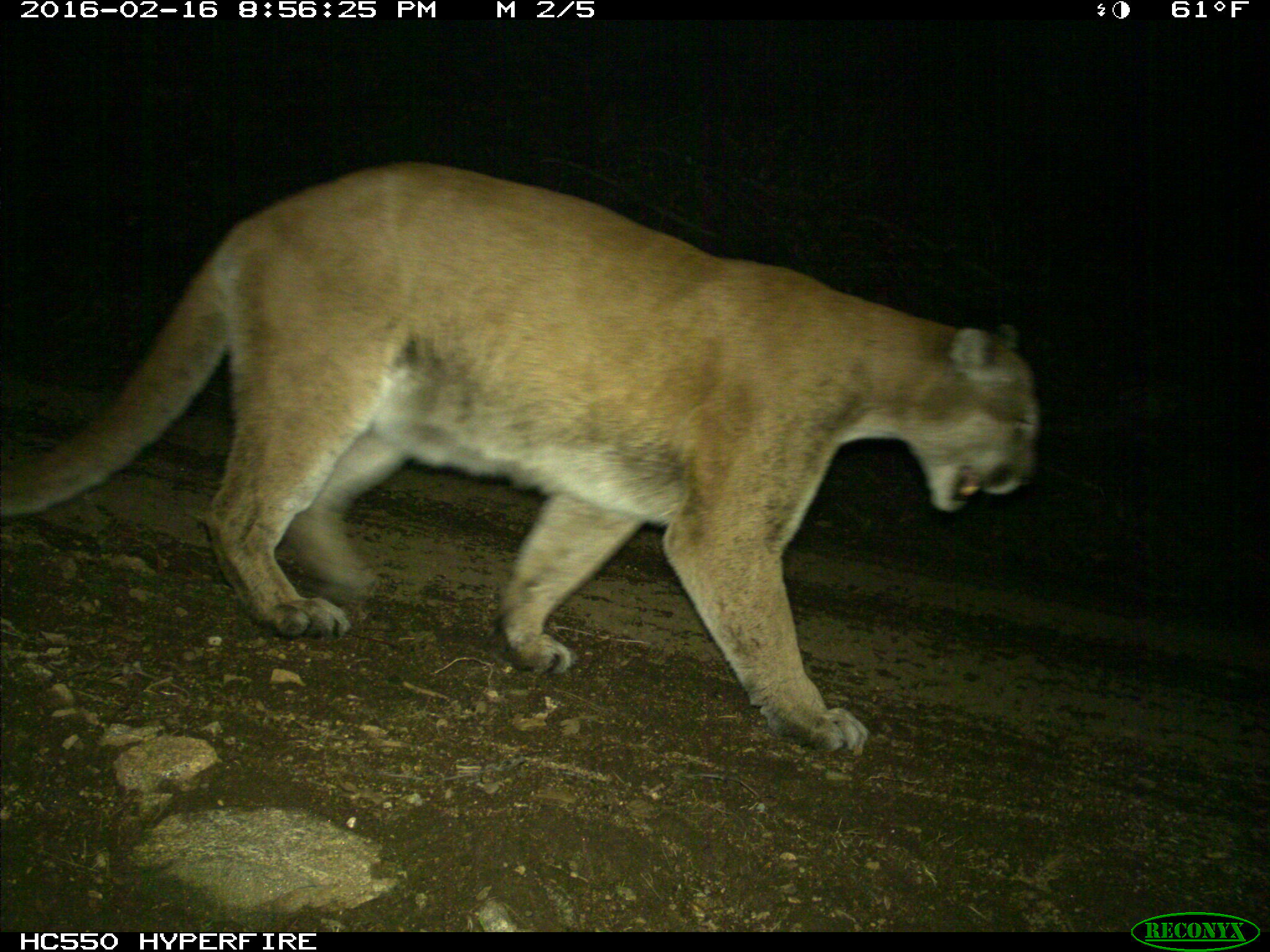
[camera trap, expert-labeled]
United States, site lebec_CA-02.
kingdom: Animalia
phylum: Chordata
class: Mammalia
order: Carnivora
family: Felidae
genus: Puma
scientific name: Puma concolor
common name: mountain lion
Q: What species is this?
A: Puma concolor (mountain lion).